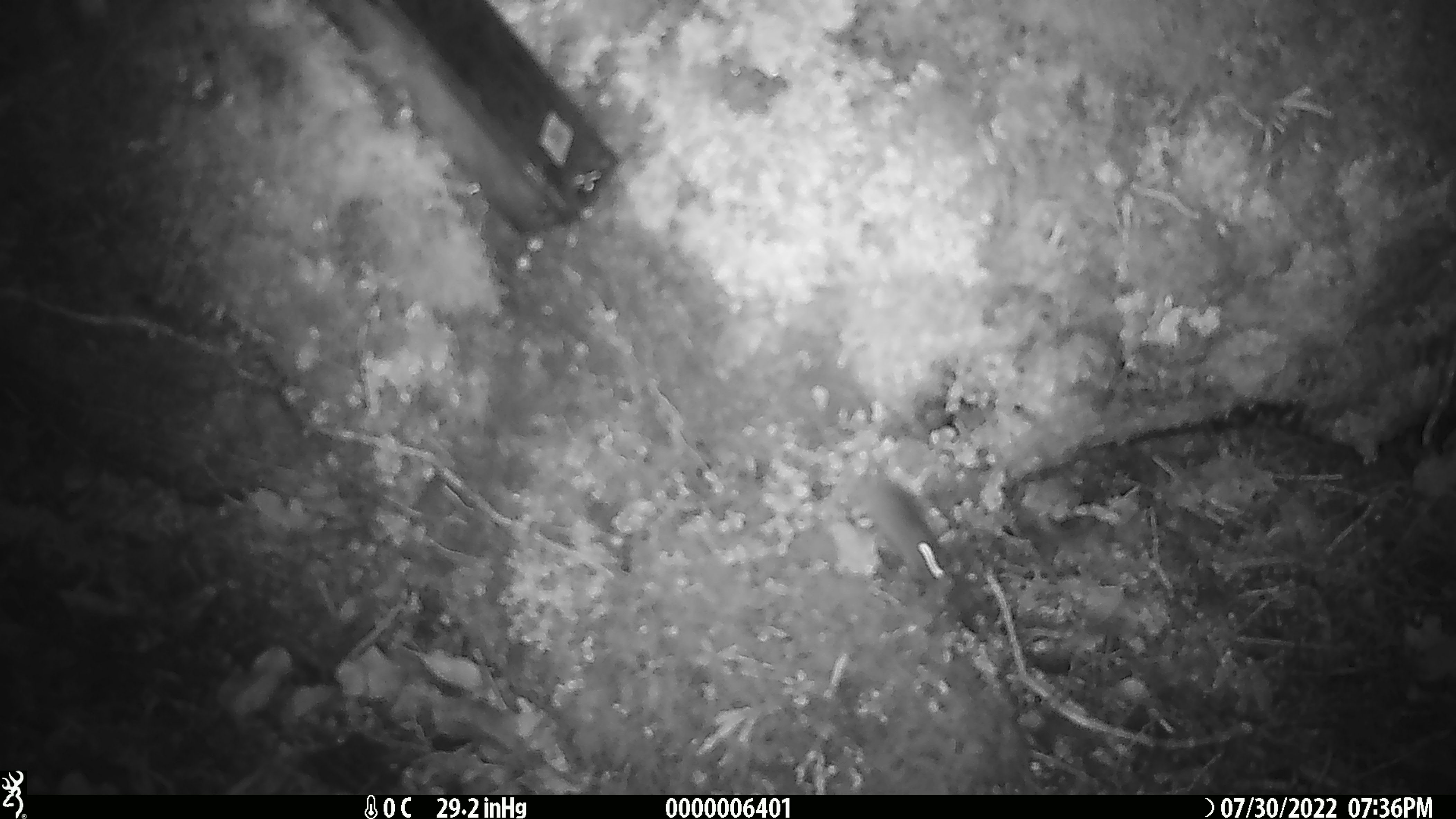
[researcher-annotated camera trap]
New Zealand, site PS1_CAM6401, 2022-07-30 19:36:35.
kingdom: Animalia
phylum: Chordata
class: Mammalia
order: Rodentia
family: Muridae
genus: Mus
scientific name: Mus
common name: mouse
Mouse (Mus).